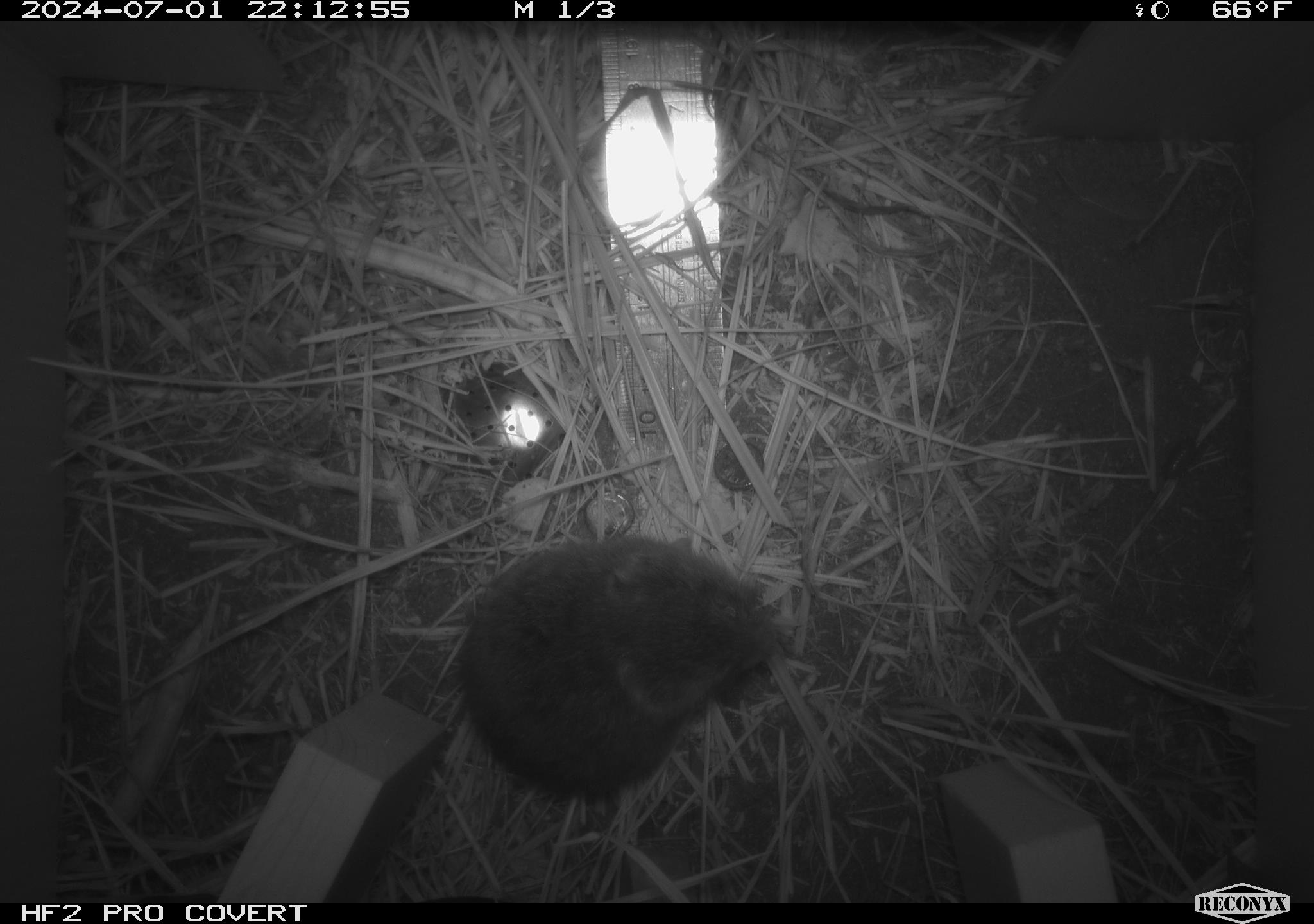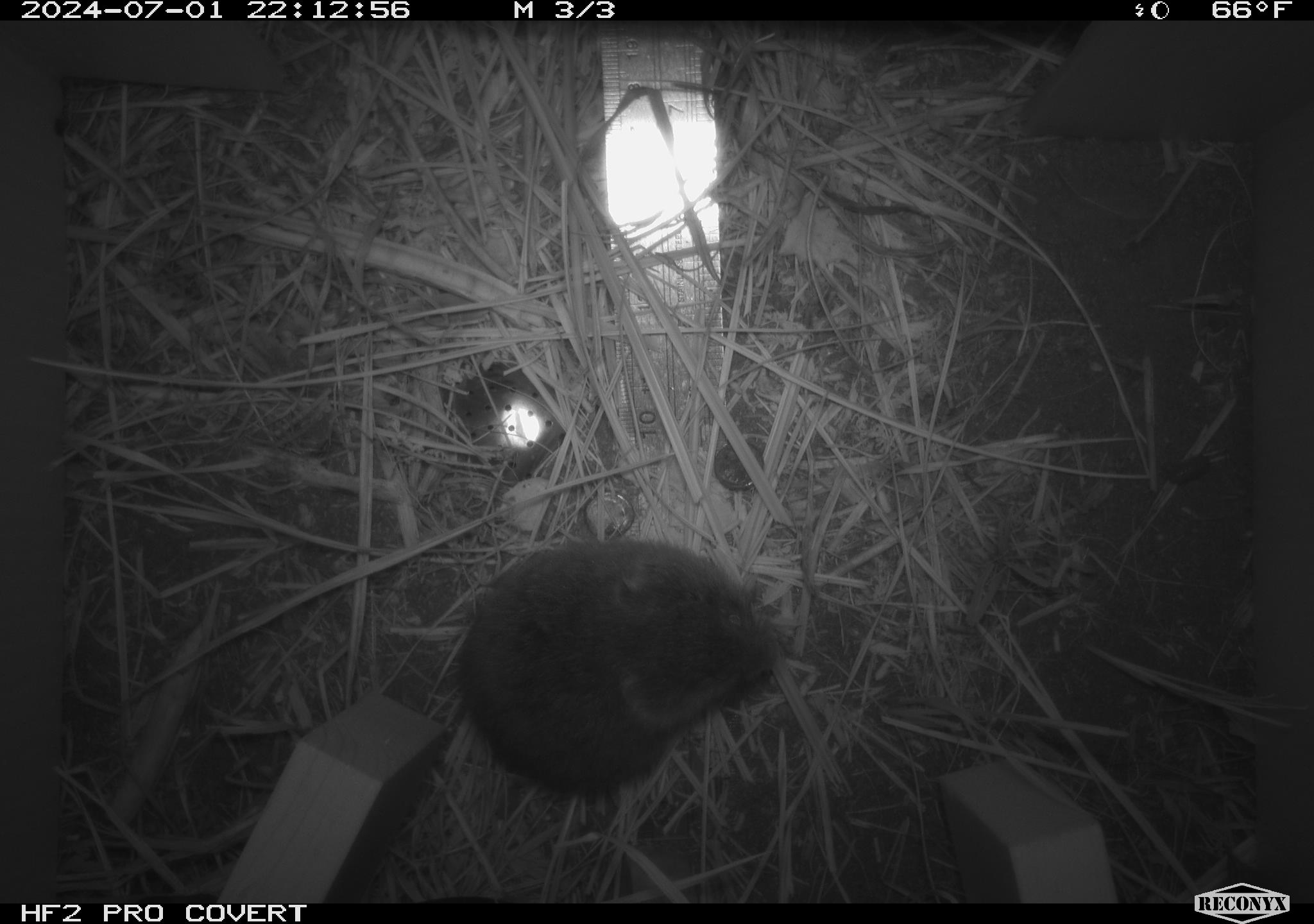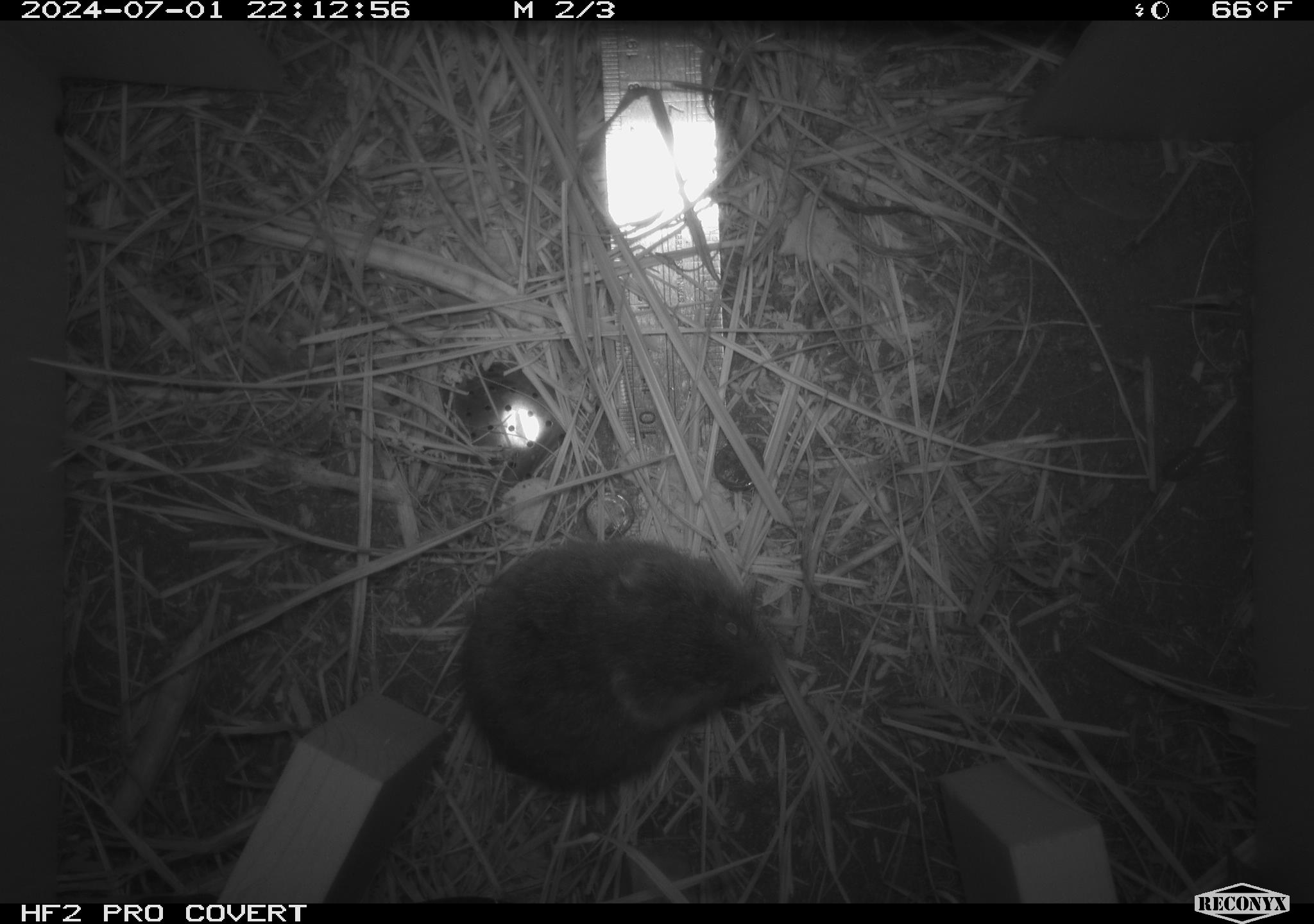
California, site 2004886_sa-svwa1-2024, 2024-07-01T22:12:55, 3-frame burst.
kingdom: Animalia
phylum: Chordata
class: Mammalia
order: Rodentia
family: Cricetidae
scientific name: Arvicolinae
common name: voles, lemmings, and muskrats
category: arvicolinae subfamily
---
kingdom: Animalia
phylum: Arthropoda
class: Malacostraca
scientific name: Malacostraca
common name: amphipods, crabs, isopods, krill, lobsters and shrimps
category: malacostracan